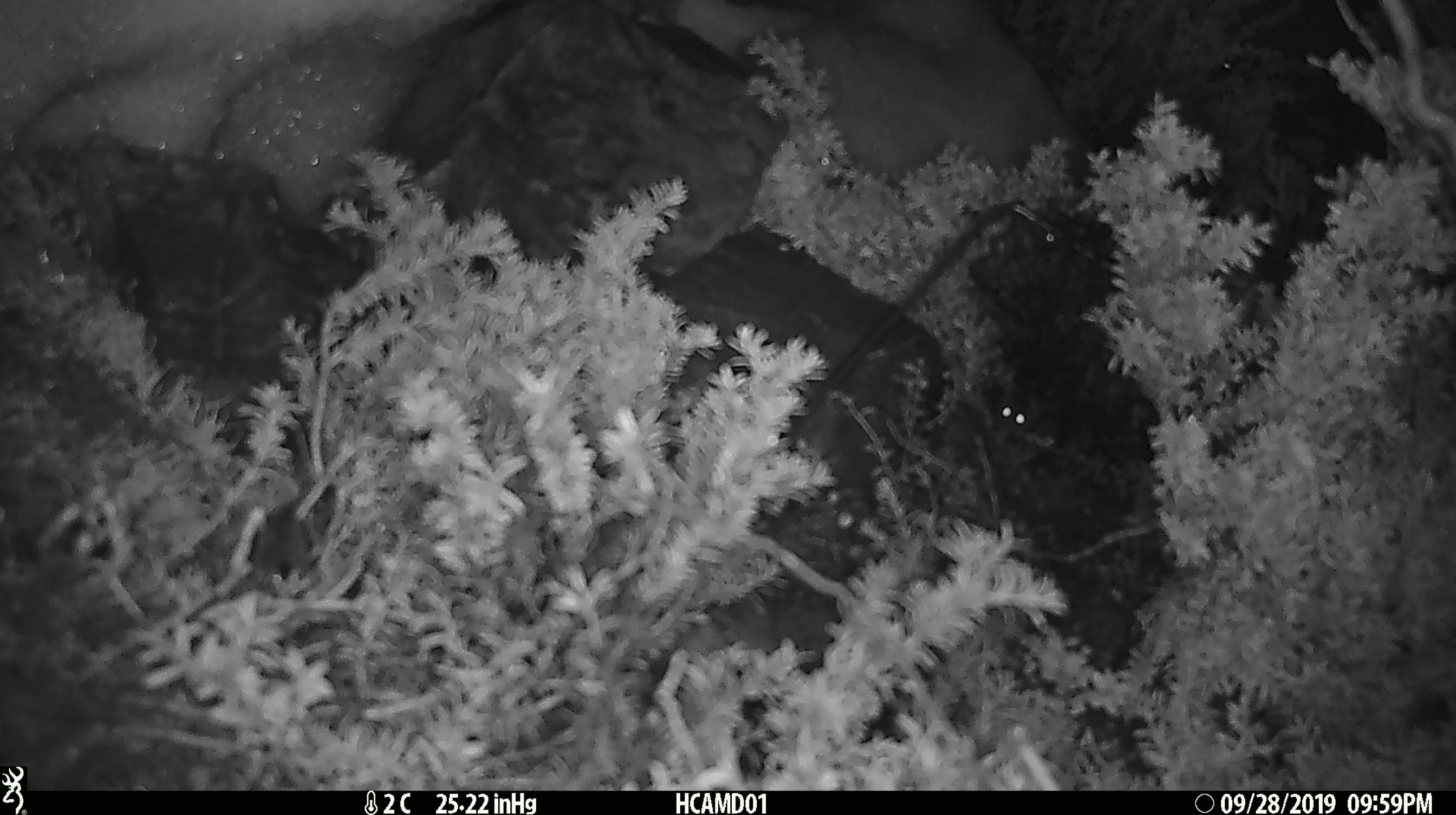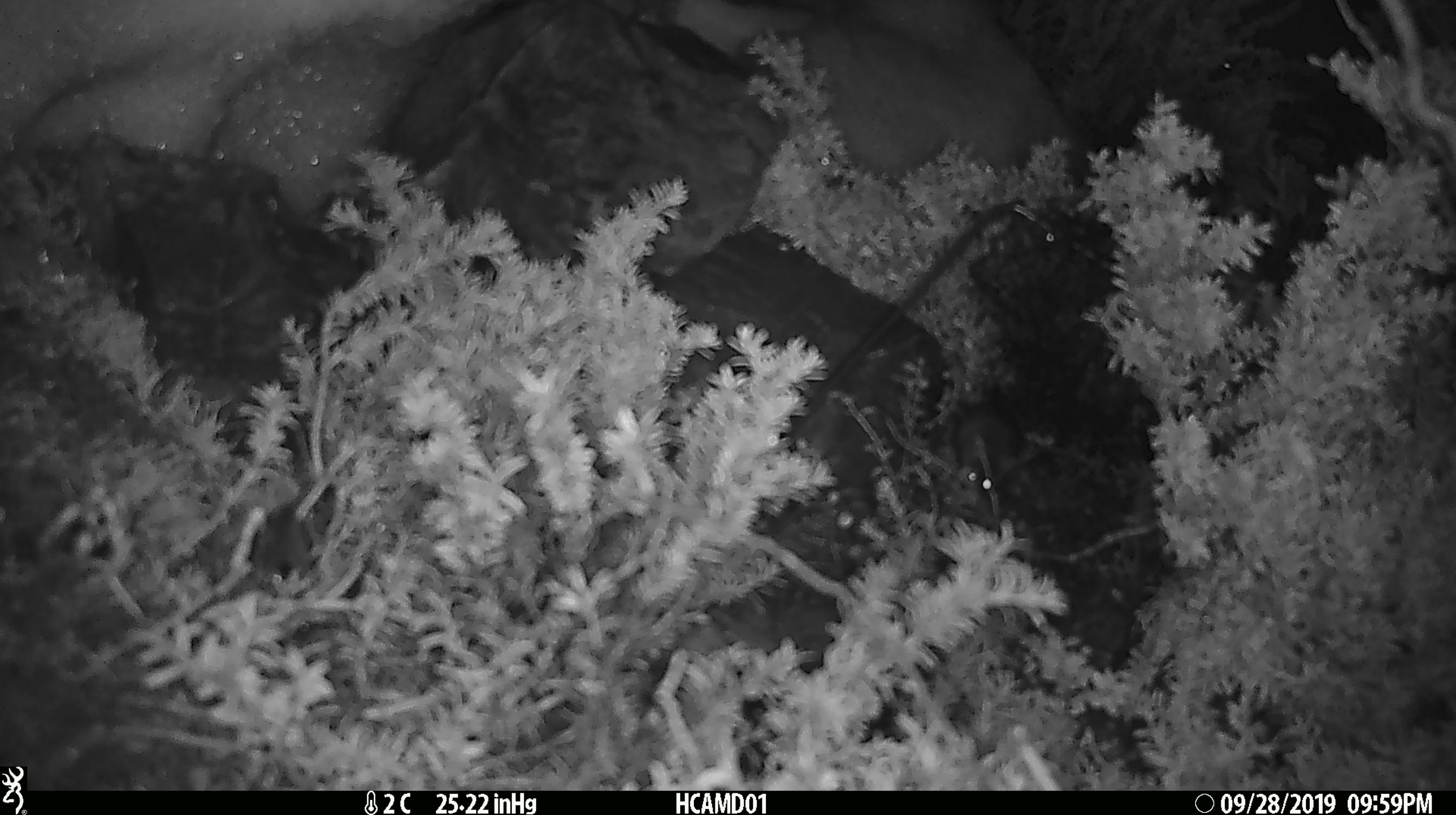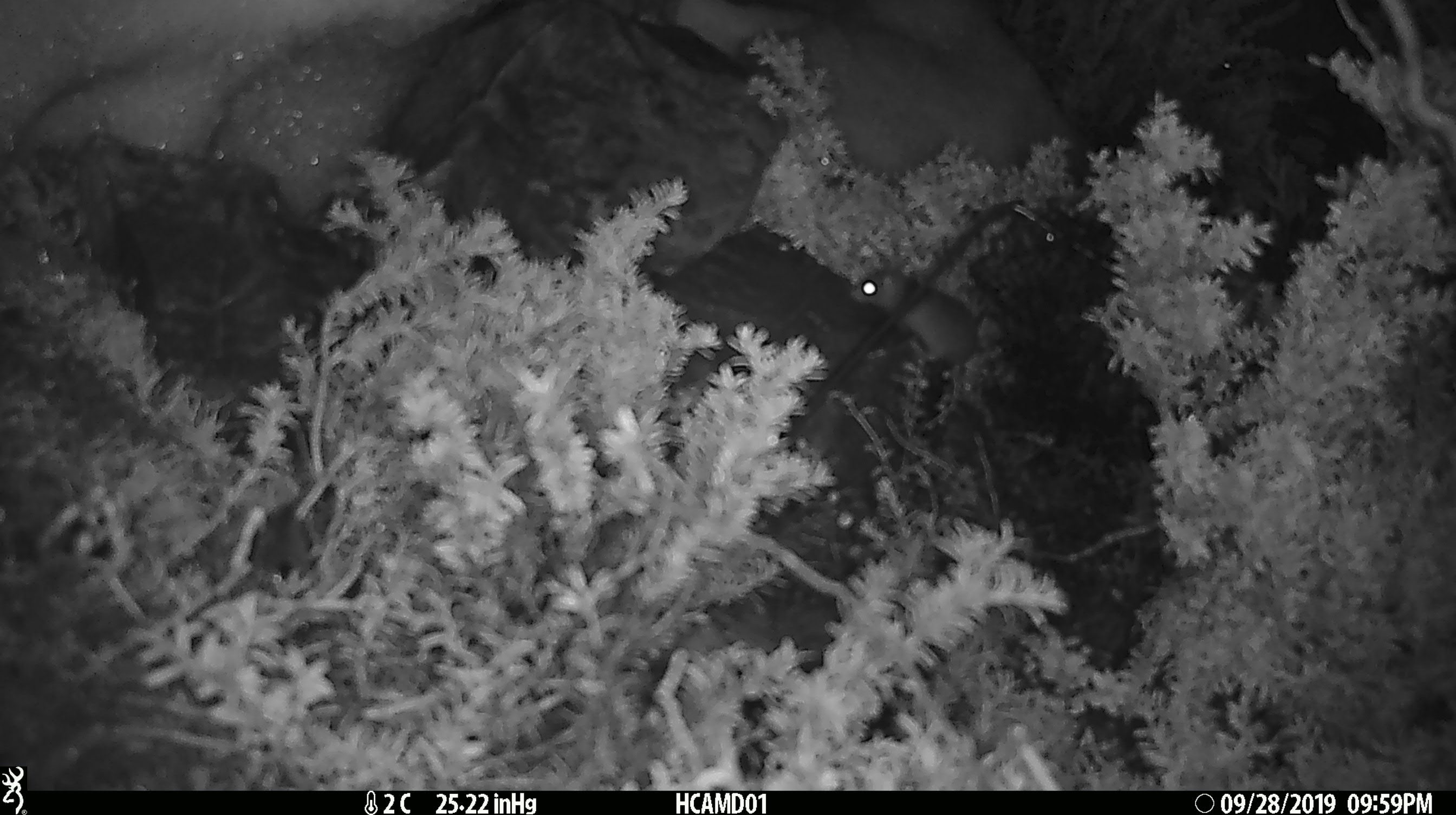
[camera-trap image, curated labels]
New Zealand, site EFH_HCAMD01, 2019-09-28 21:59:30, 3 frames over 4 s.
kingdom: Animalia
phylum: Chordata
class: Mammalia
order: Rodentia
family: Muridae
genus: Mus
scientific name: Mus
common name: mouse